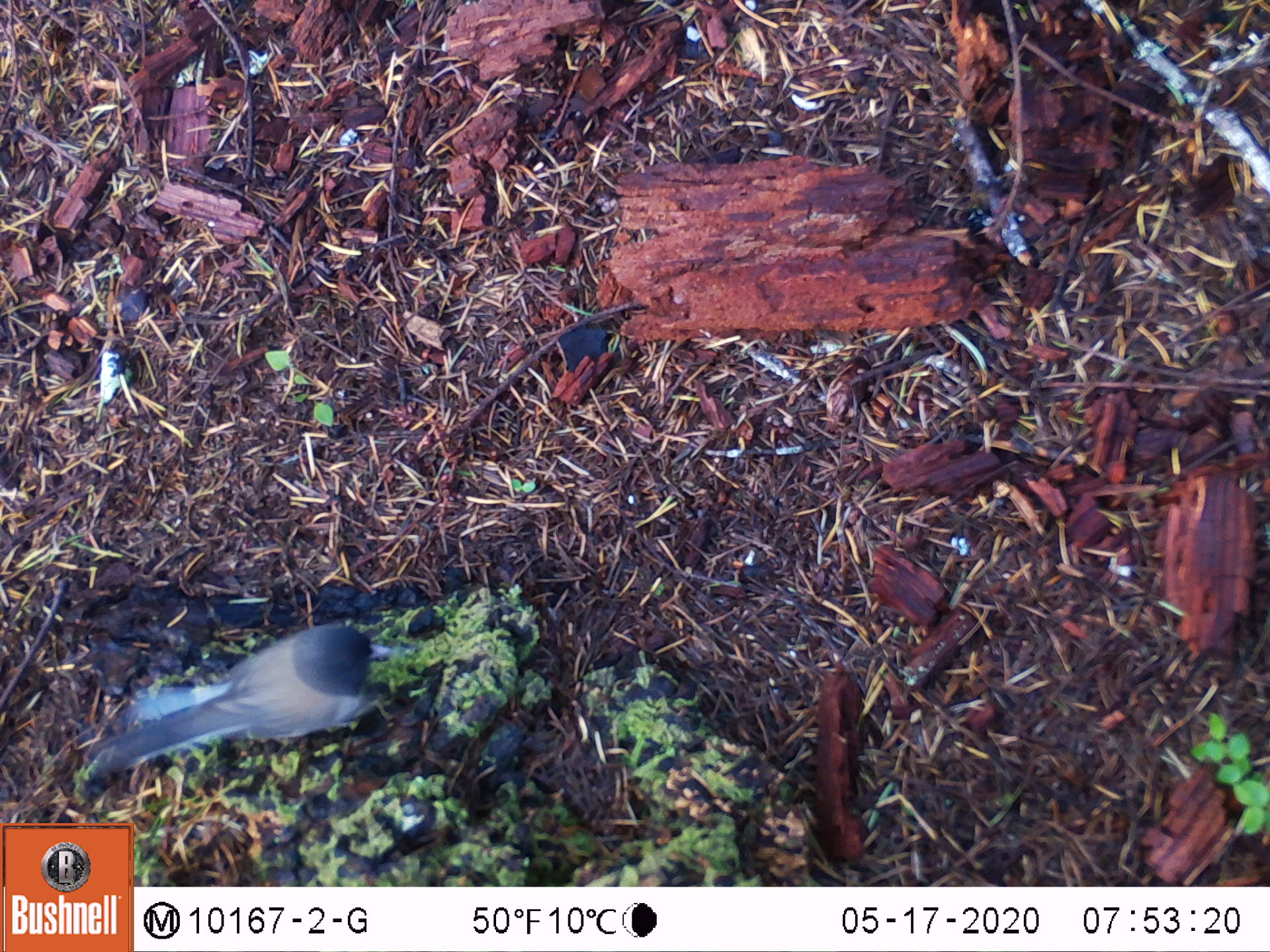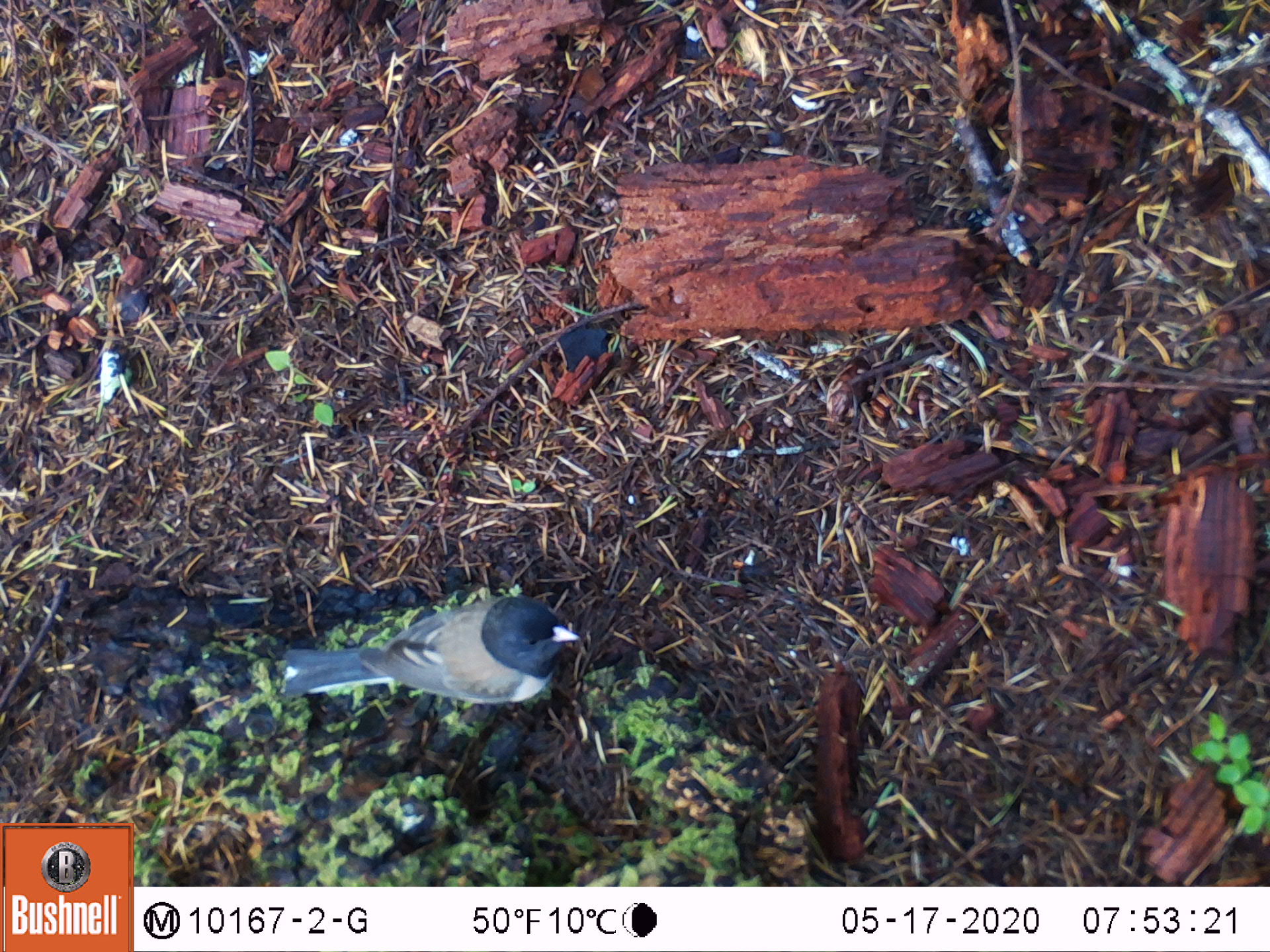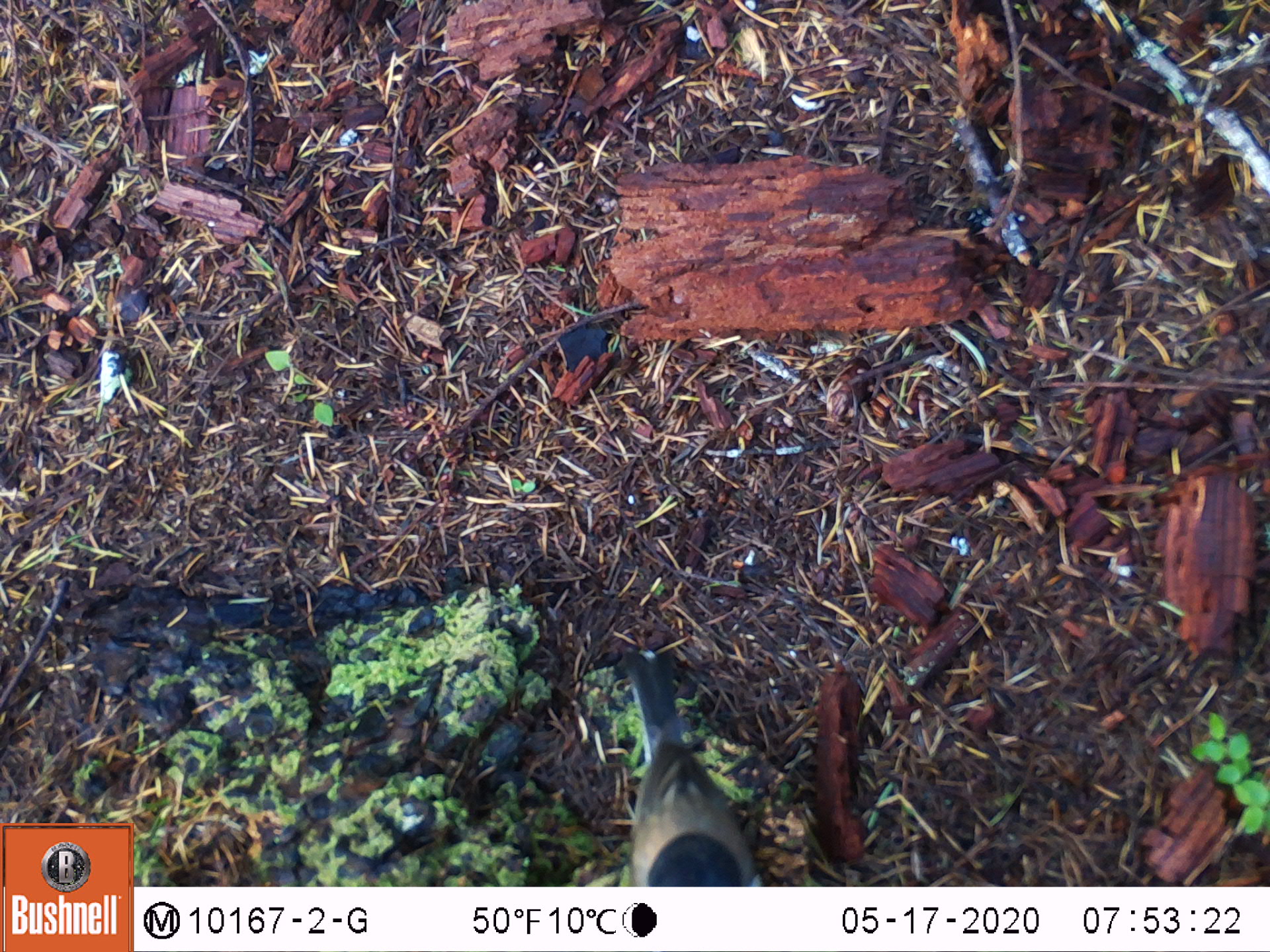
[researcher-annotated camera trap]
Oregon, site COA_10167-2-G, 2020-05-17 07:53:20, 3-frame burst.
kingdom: Animalia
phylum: Chordata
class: Aves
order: Passeriformes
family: Passerellidae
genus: Junco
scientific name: Junco hyemalis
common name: dark-eyed junco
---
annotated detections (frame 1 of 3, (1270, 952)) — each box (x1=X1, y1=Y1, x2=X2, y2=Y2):
dark-eyed junco: (x1=80, y1=614, x2=394, y2=784)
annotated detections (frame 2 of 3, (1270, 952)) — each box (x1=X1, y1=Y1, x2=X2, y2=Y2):
dark-eyed junco: (x1=263, y1=594, x2=590, y2=725)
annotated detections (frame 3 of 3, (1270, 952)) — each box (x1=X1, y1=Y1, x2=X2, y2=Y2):
dark-eyed junco: (x1=609, y1=644, x2=763, y2=881)